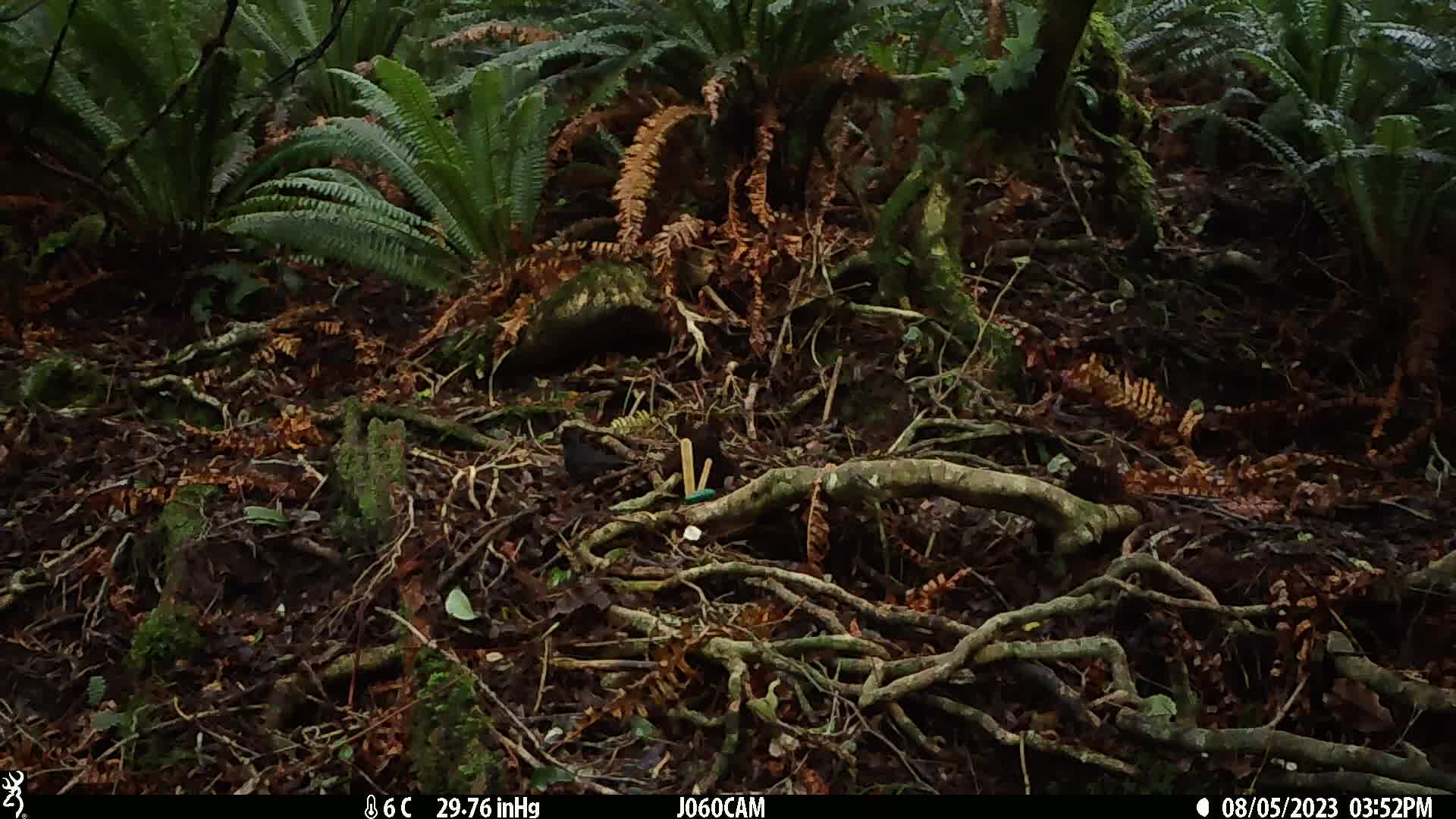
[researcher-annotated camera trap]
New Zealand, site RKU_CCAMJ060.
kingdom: Animalia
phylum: Chordata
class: Aves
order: Passeriformes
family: Turdidae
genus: Turdus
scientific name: Turdus merula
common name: eurasian blackbird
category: blackbird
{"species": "blackbird (eurasian blackbird) (Turdus merula)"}